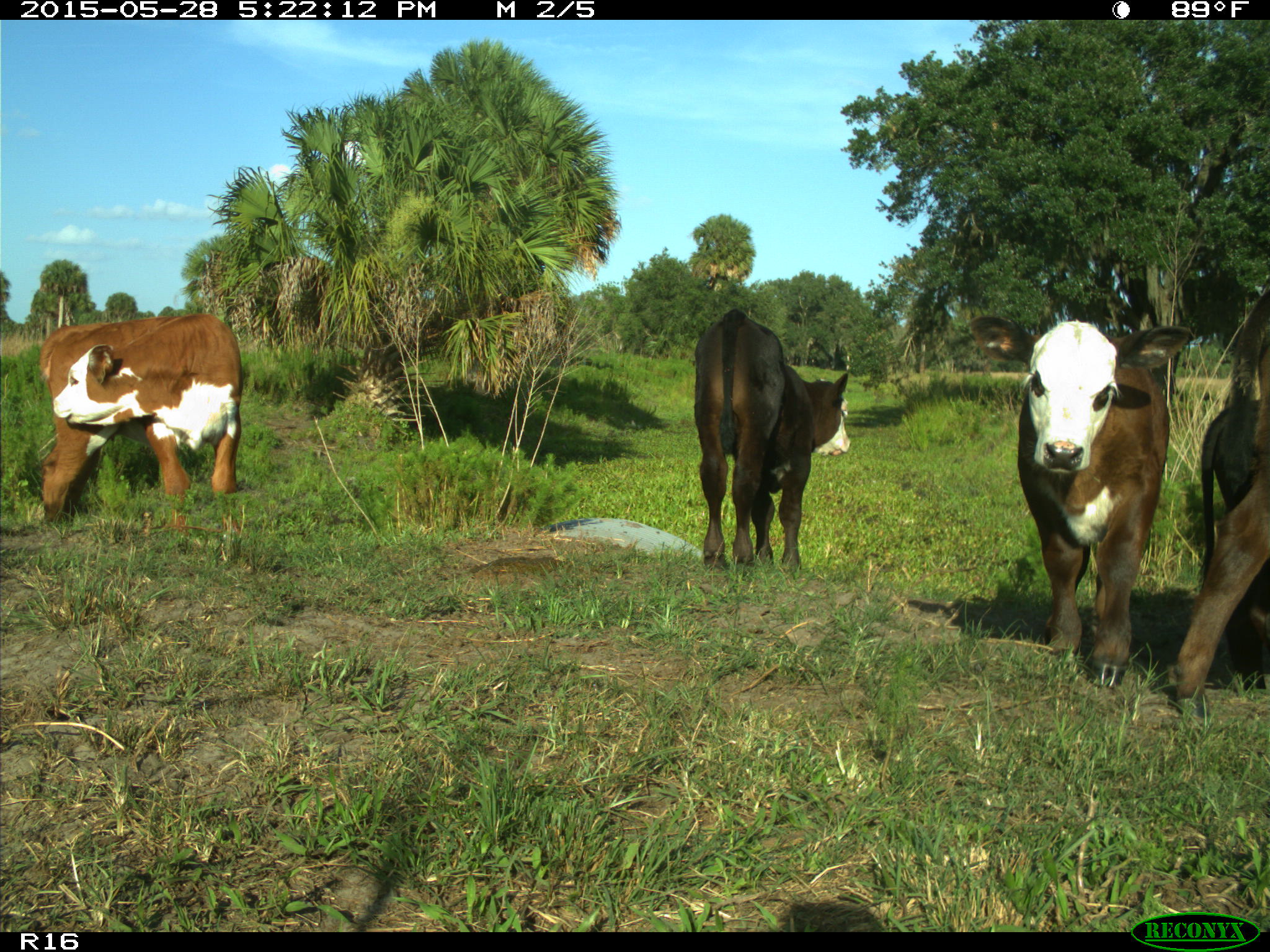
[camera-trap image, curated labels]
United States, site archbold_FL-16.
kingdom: Animalia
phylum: Chordata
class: Mammalia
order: Artiodactyla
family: Bovidae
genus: Bos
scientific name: Bos taurus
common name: domestic cow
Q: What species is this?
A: Bos taurus (domestic cow).